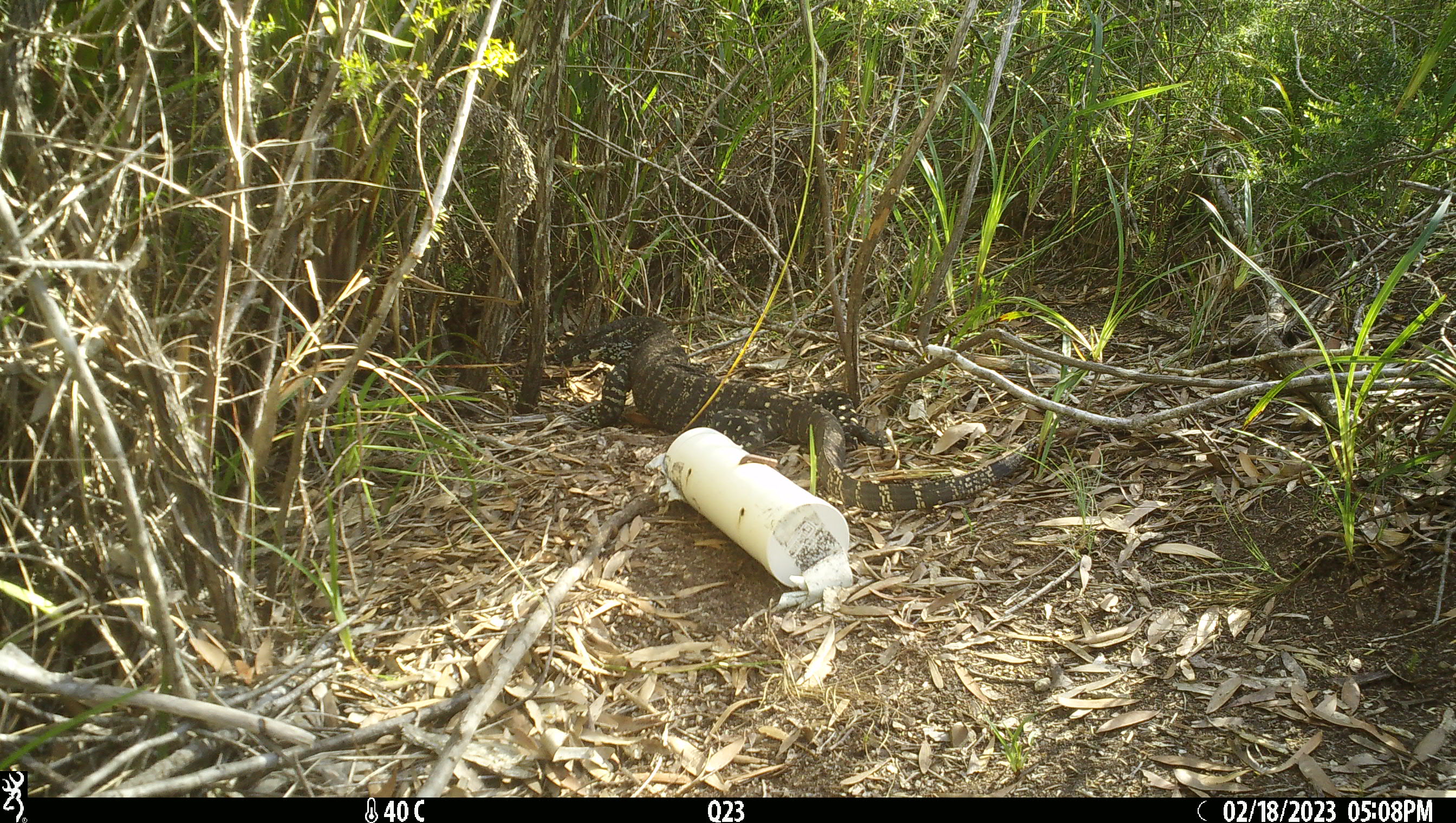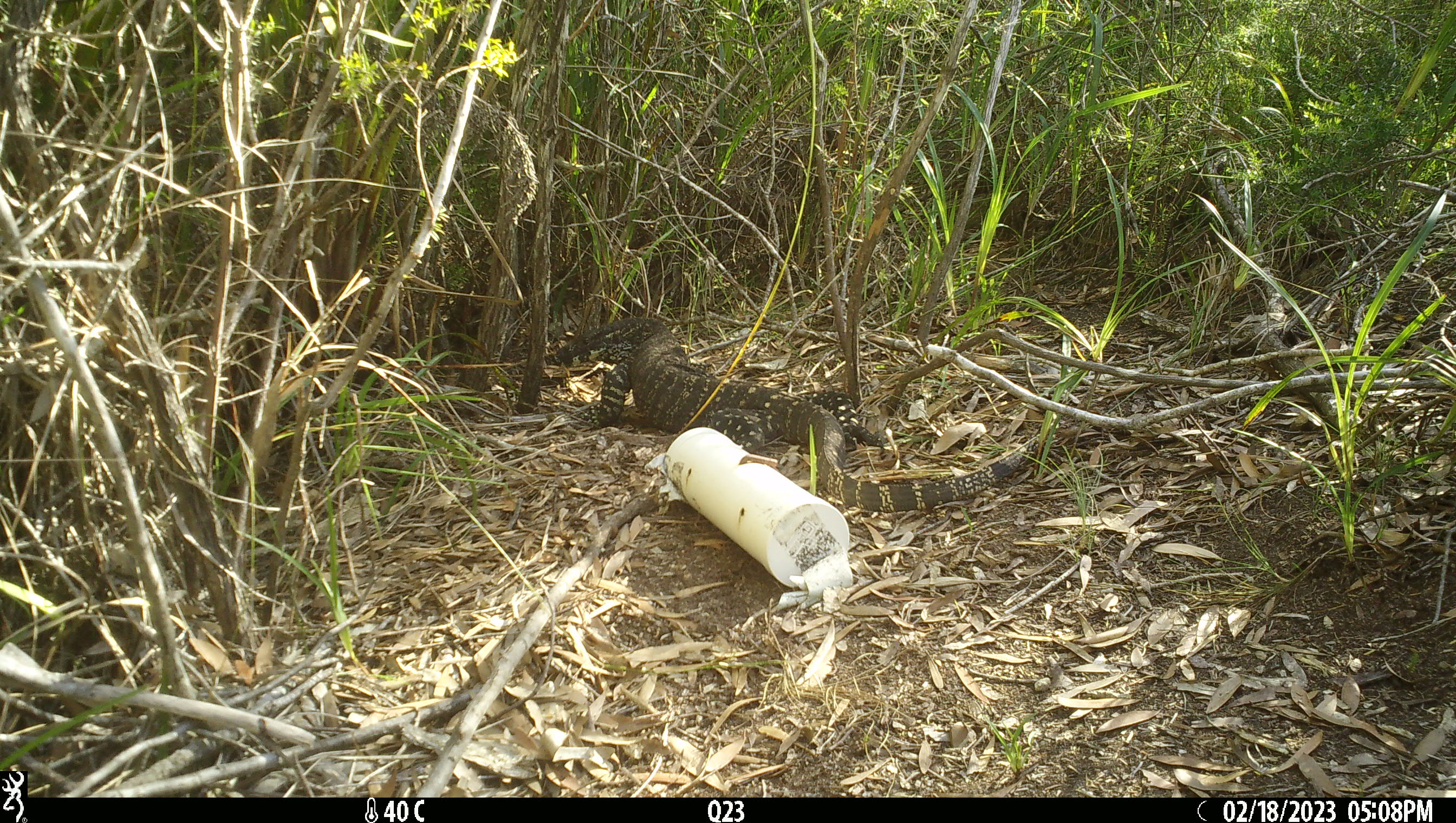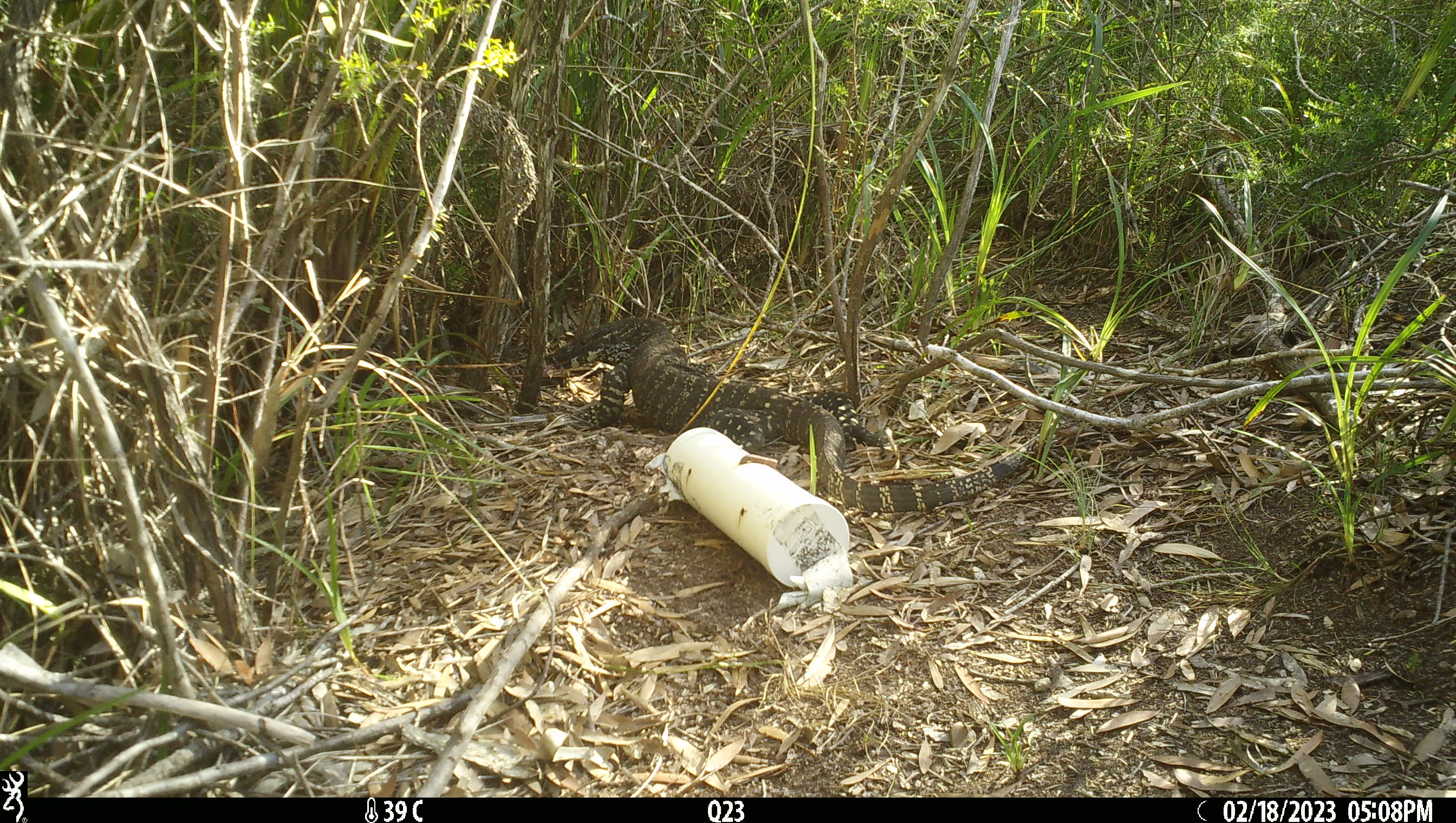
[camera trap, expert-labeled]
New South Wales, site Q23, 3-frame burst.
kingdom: Animalia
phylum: Chordata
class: Reptilia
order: Squamata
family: Varanidae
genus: Varanus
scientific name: Varanus varius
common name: lace monitor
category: goanna